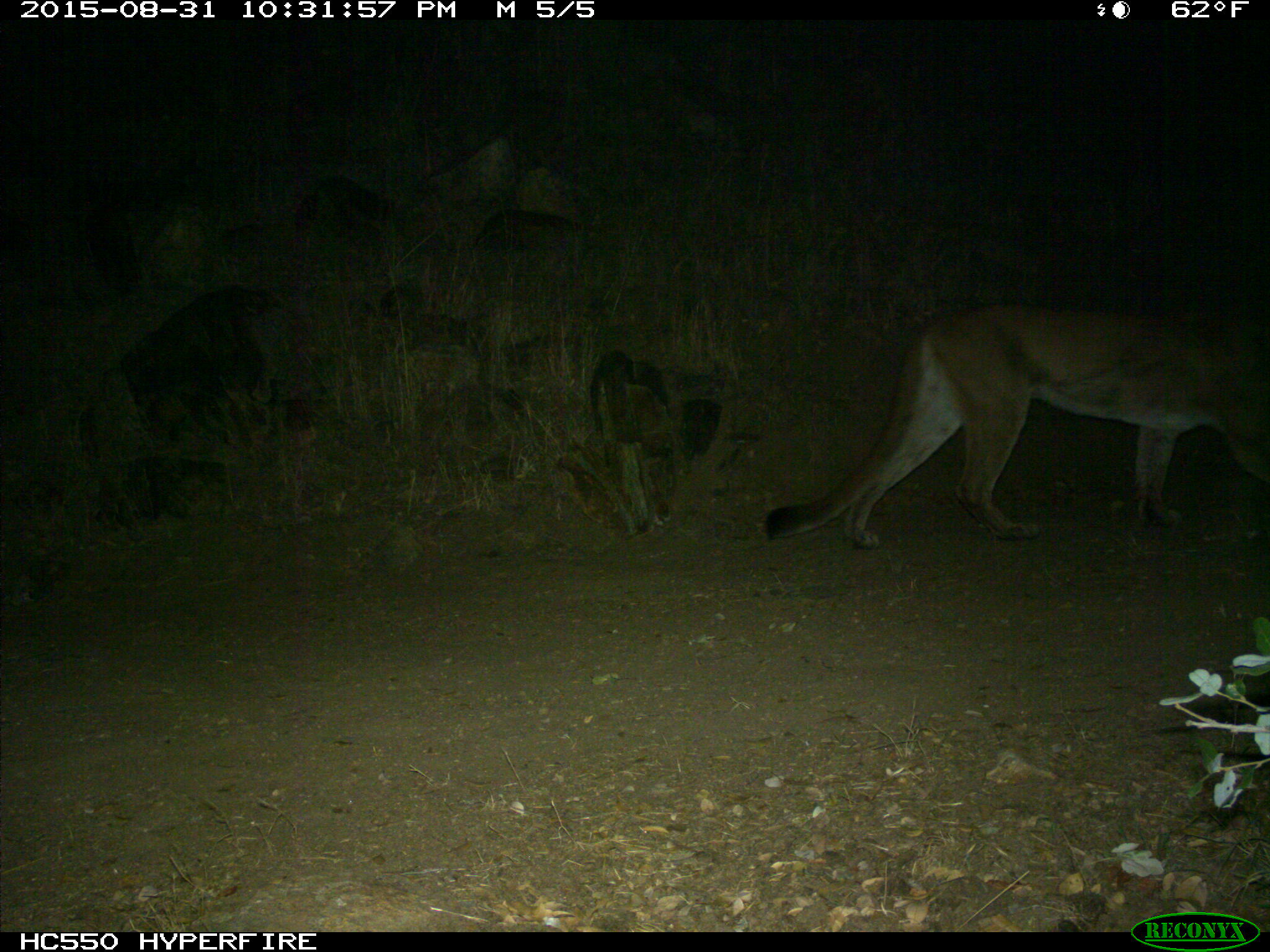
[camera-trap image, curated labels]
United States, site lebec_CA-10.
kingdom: Animalia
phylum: Chordata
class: Mammalia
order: Carnivora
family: Felidae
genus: Puma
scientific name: Puma concolor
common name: mountain lion